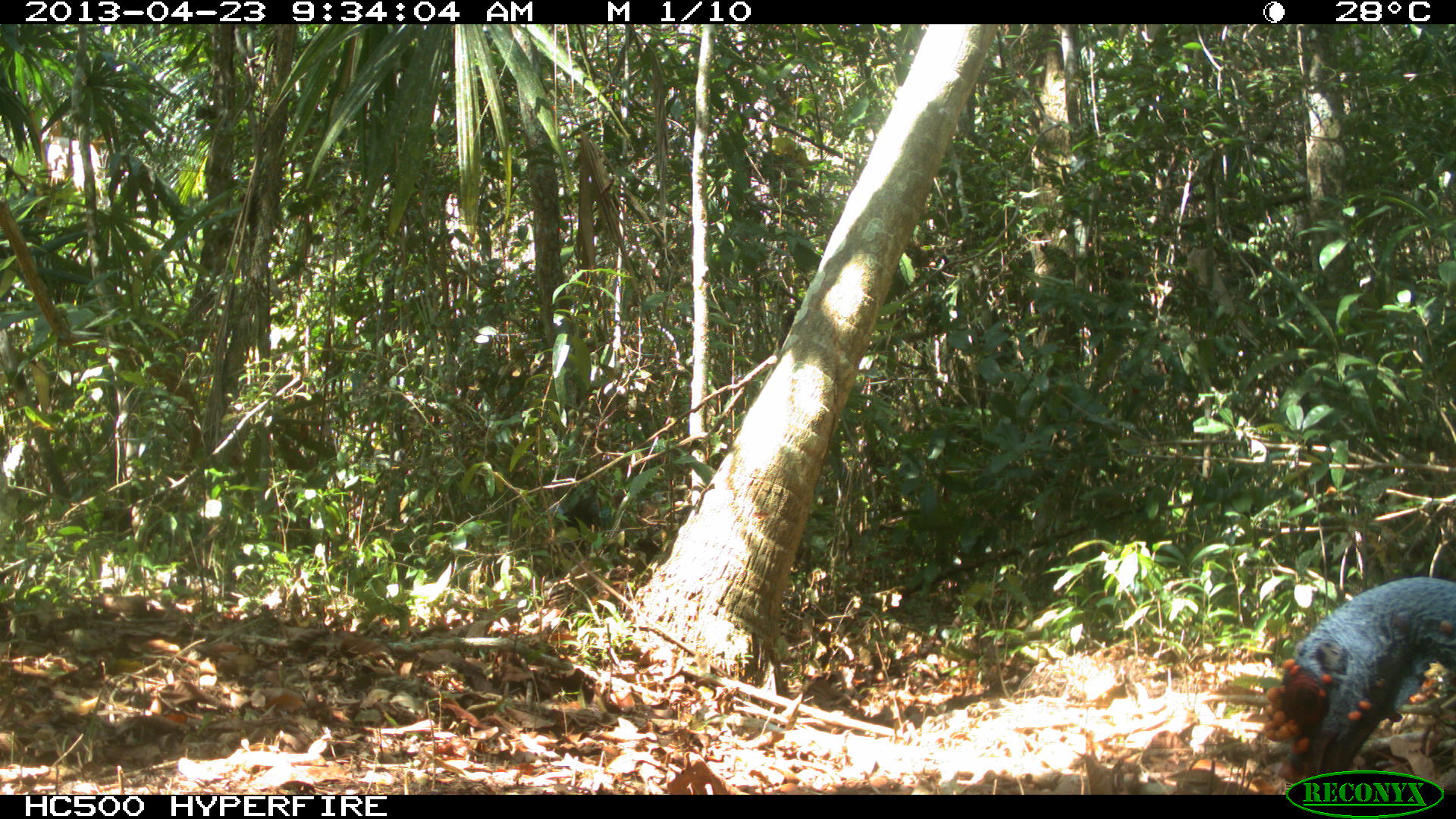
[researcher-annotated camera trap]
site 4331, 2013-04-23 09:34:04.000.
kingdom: Animalia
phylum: Chordata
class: Aves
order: Galliformes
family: Phasianidae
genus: Meleagris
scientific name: Meleagris ocellata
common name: ocellated turkey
Meleagris ocellata (ocellated turkey), count 1.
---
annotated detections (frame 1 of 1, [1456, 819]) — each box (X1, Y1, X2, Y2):
meleagris ocellata: (1258, 571, 1456, 793)